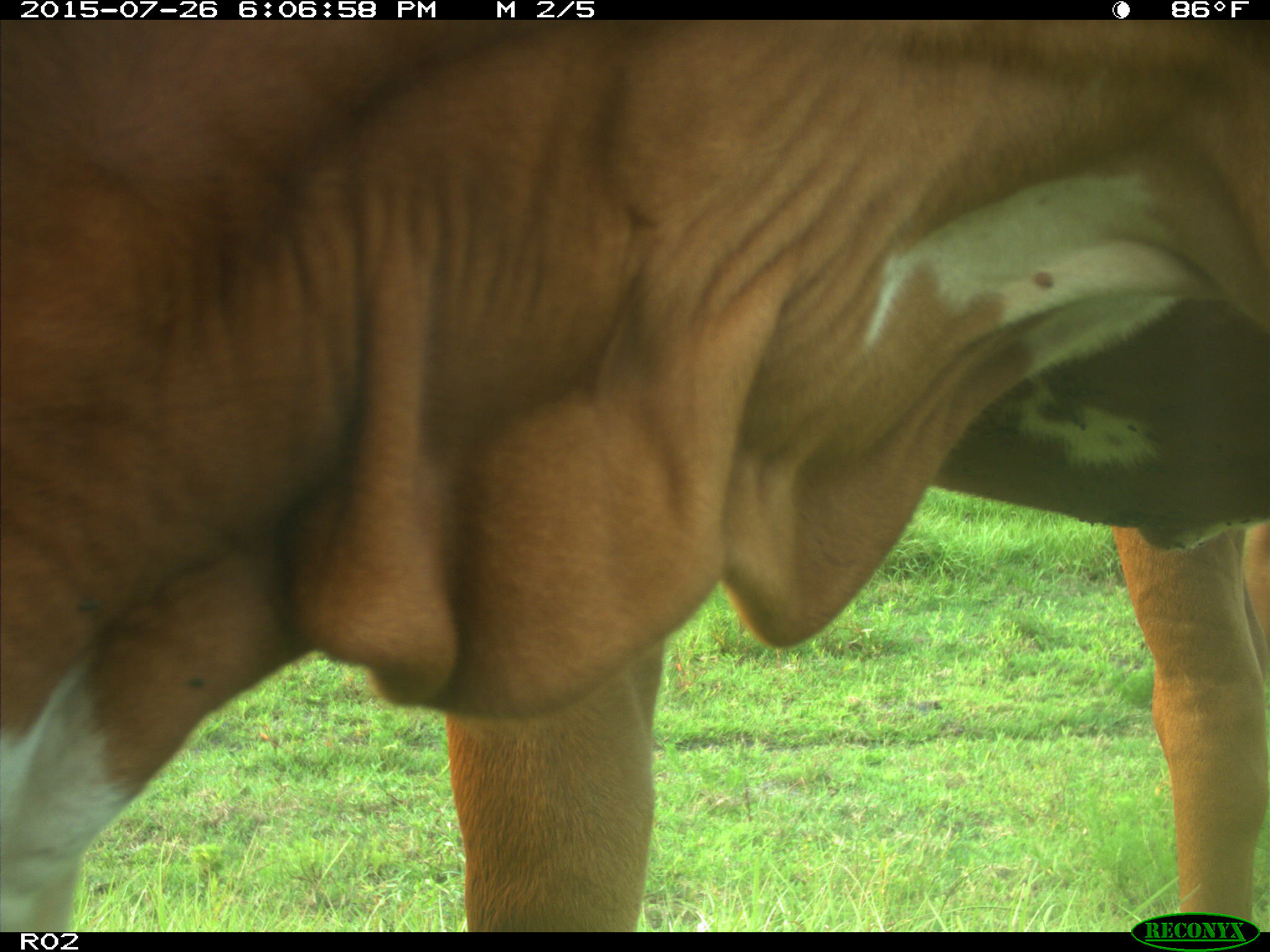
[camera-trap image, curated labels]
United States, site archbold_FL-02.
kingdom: Animalia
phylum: Chordata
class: Mammalia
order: Artiodactyla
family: Bovidae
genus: Bos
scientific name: Bos taurus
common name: domestic cow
Bos taurus (domestic cow).